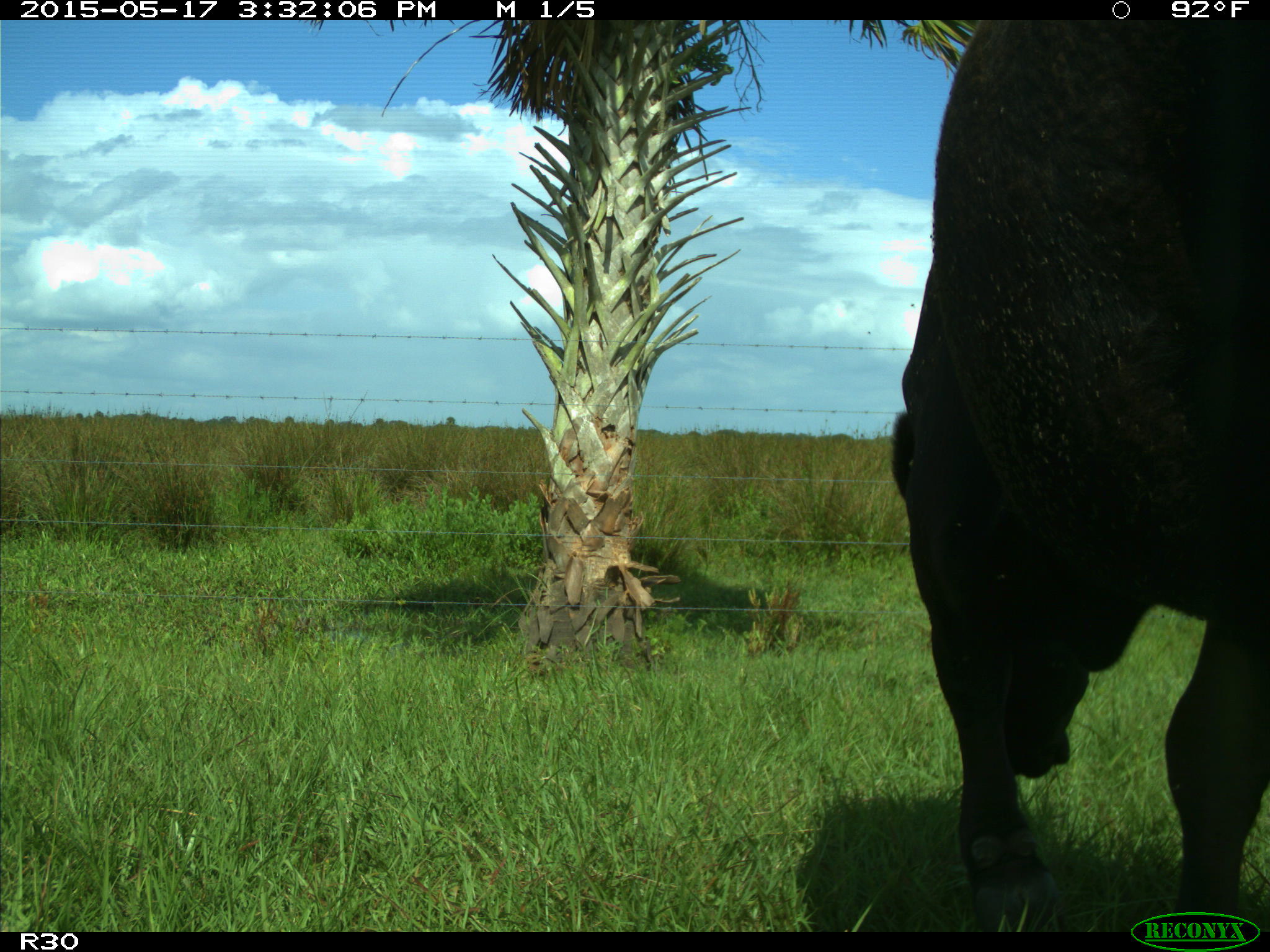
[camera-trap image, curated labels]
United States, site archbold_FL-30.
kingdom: Animalia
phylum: Chordata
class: Mammalia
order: Artiodactyla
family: Bovidae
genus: Bos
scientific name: Bos taurus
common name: domestic cow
Bos taurus (domestic cow).